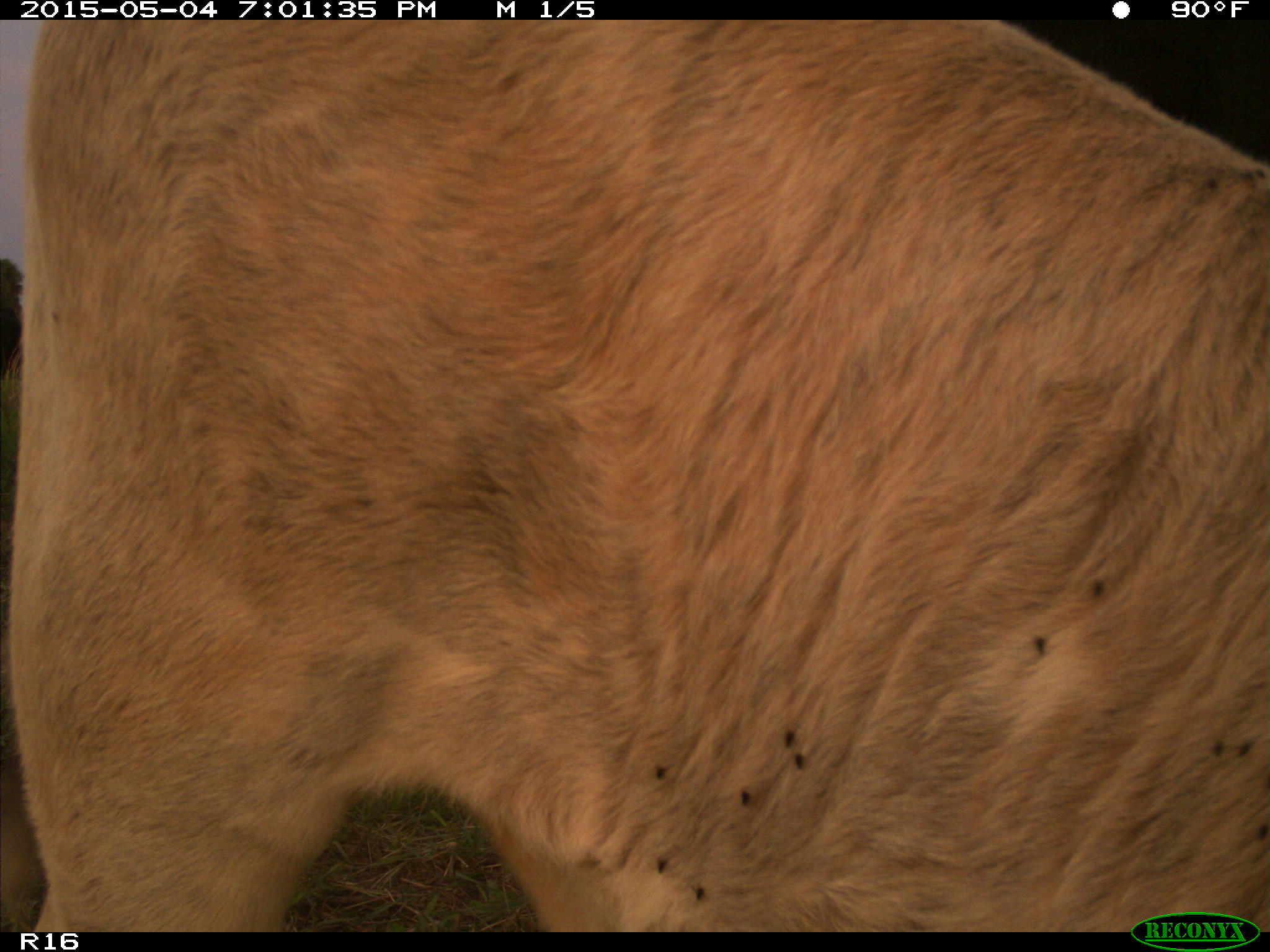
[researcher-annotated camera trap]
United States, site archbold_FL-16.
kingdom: Animalia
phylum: Chordata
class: Mammalia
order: Artiodactyla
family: Bovidae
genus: Bos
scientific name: Bos taurus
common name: domestic cow